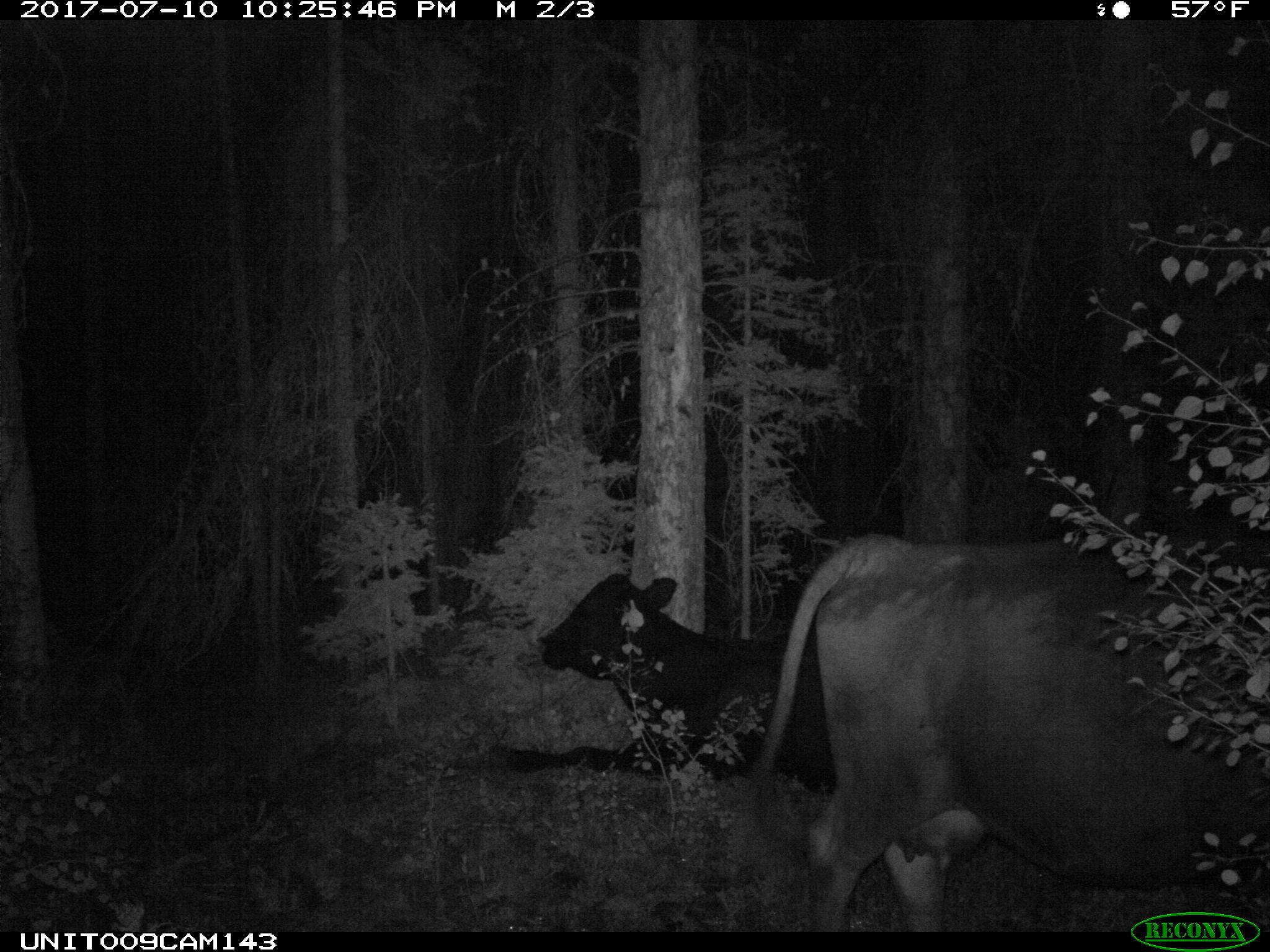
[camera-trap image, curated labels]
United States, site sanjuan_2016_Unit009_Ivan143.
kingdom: Animalia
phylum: Chordata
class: Mammalia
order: Artiodactyla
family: Bovidae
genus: Bos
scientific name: Bos taurus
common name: domestic cow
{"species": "Bos taurus (domestic cow)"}